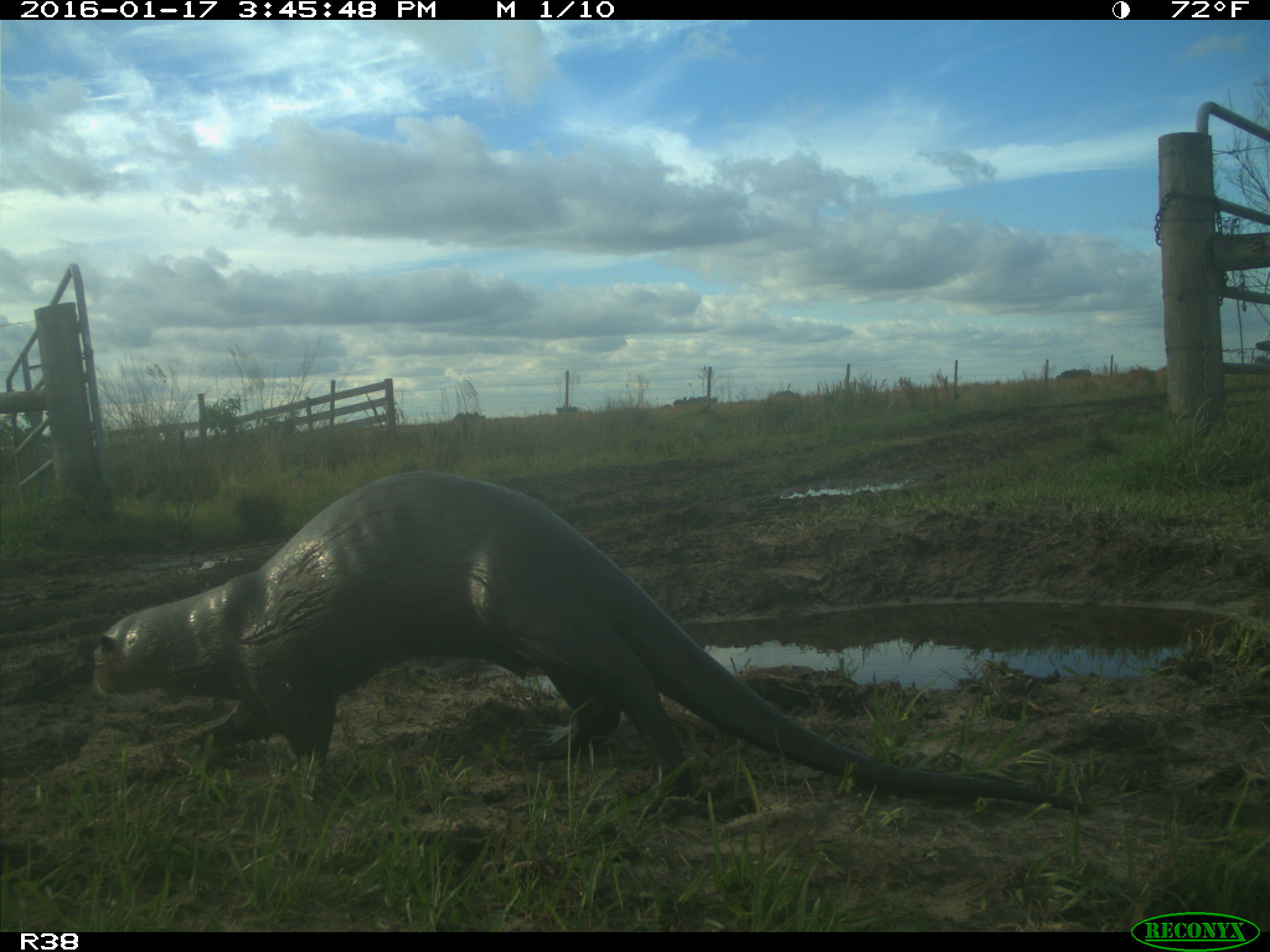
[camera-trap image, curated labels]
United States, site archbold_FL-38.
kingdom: Animalia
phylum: Chordata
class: Mammalia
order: Carnivora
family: Mustelidae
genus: Lontra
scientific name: Lontra canadensis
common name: north american river otter